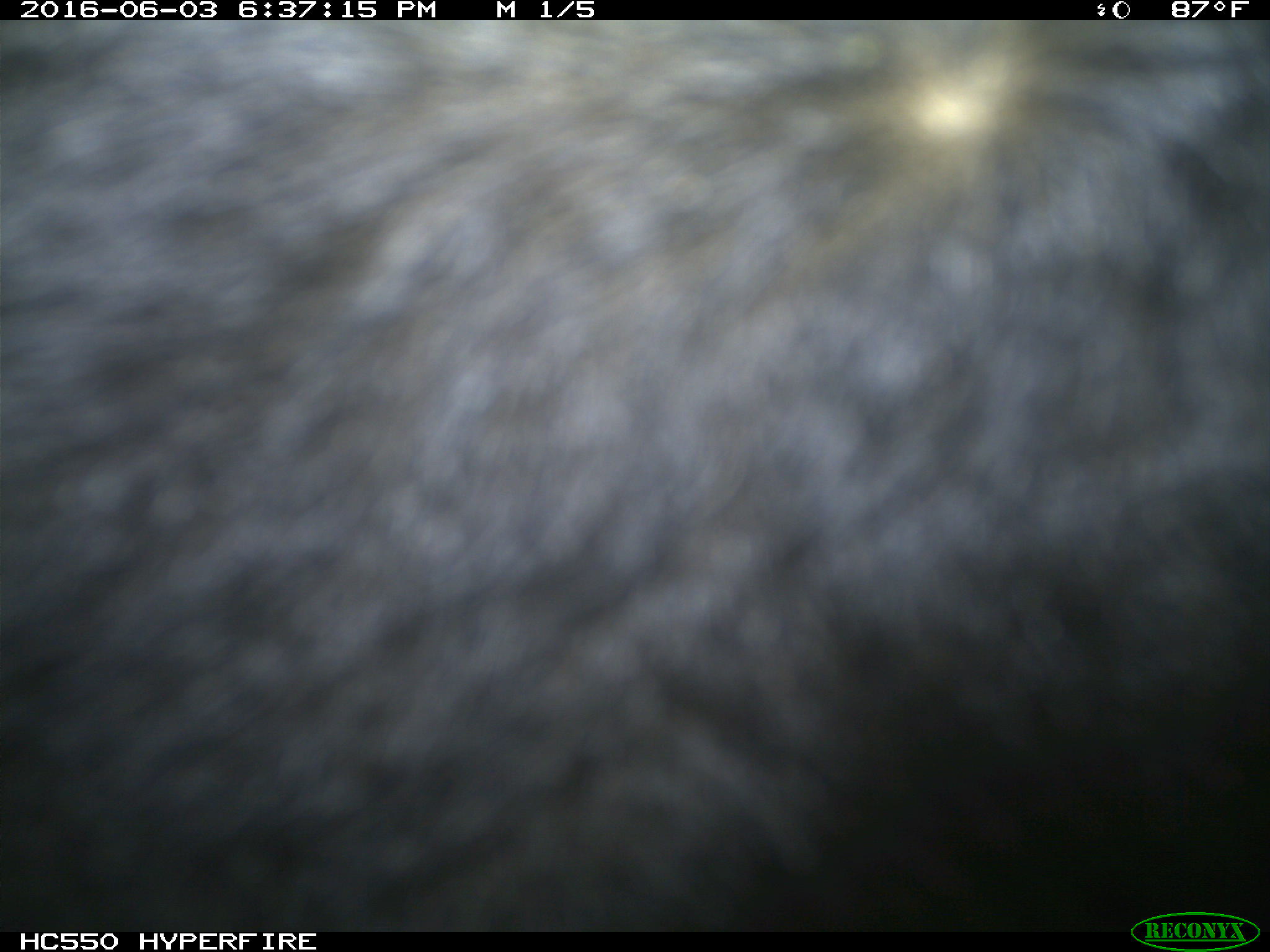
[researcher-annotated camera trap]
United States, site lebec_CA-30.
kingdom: Animalia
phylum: Chordata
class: Mammalia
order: Artiodactyla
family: Bovidae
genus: Bos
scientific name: Bos taurus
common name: domestic cow